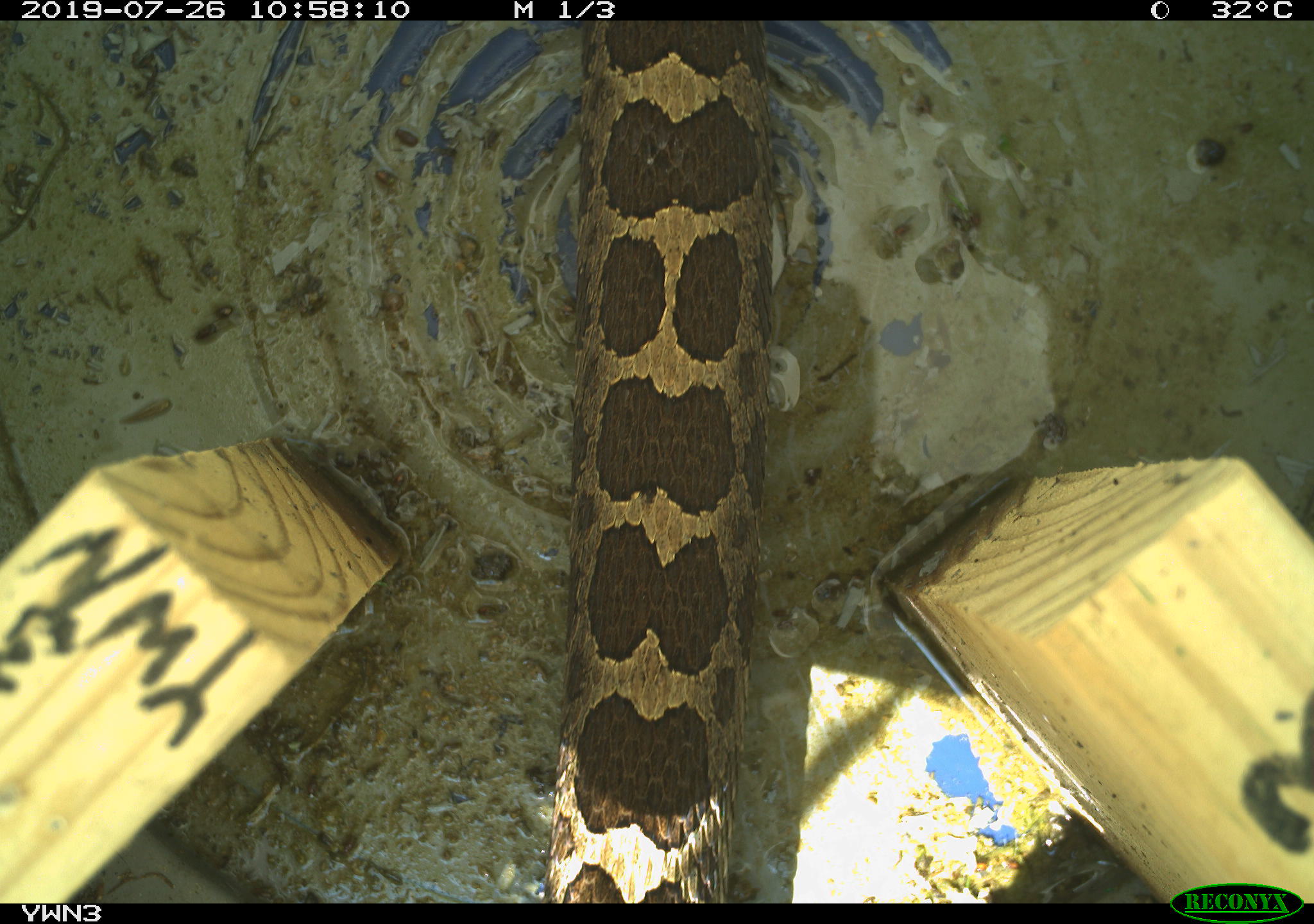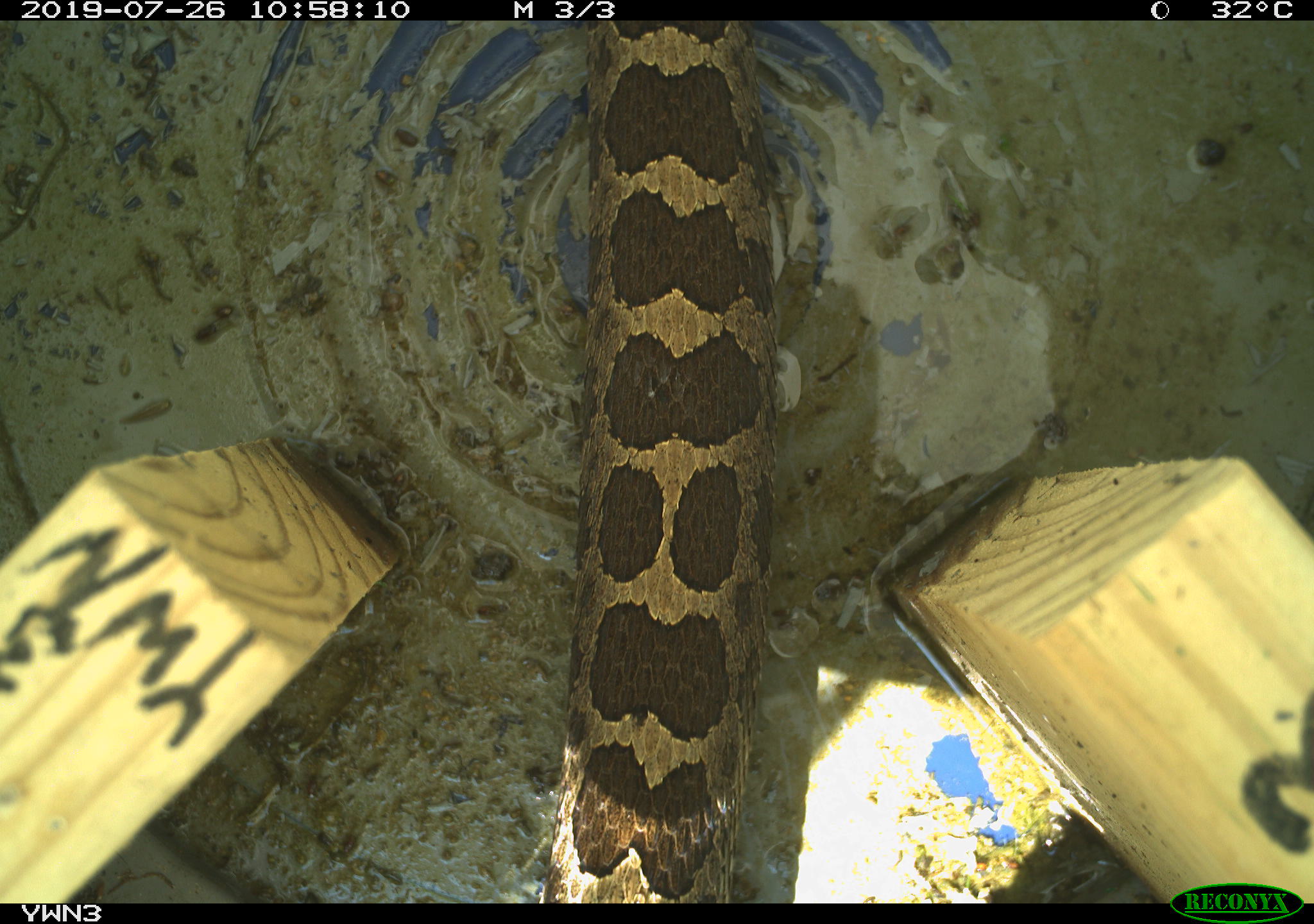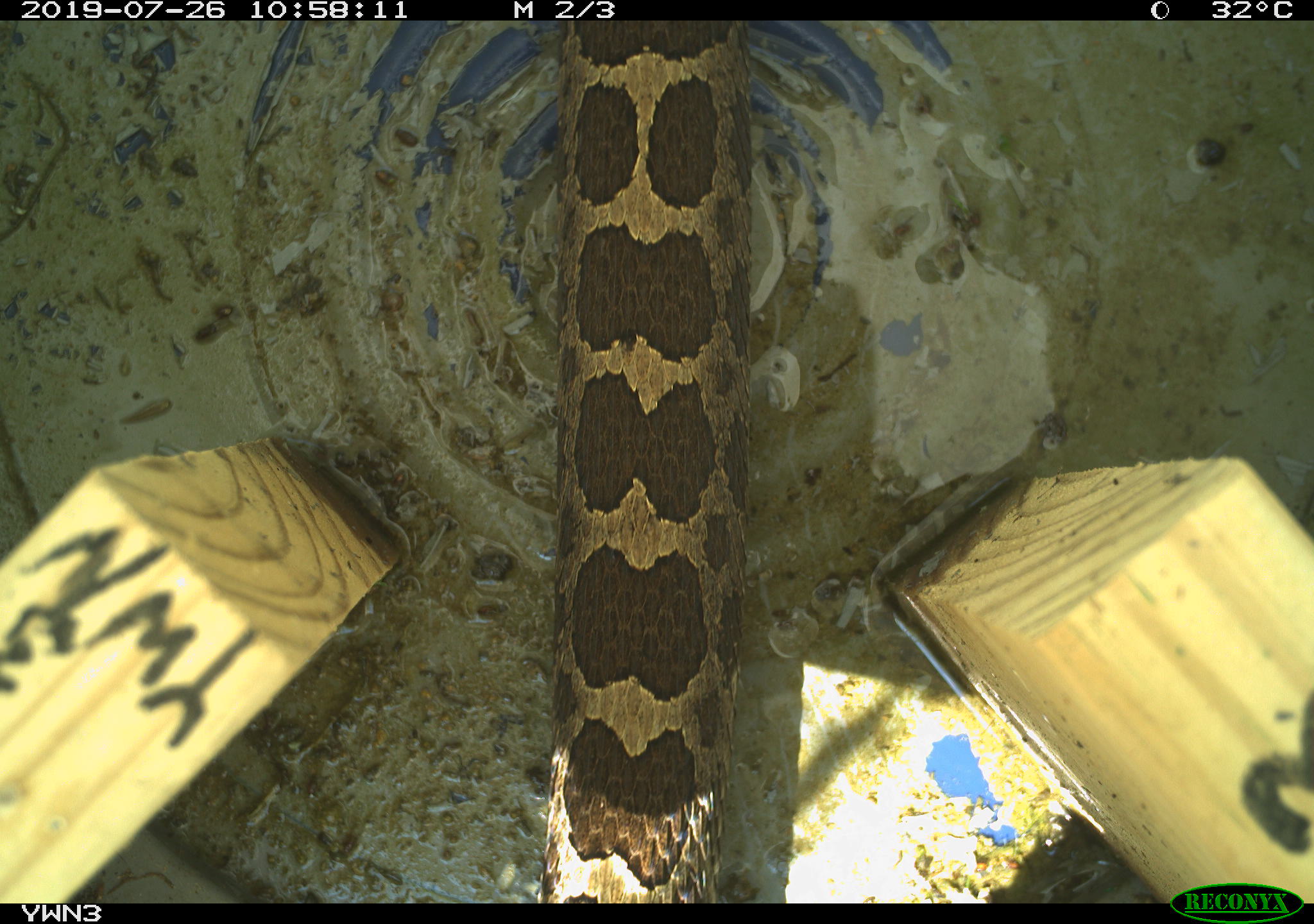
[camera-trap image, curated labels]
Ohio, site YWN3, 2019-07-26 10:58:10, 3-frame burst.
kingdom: Animalia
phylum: Chordata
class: Reptilia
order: Squamata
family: Viperidae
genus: Sistrurus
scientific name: Sistrurus catenatus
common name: eastern massasauga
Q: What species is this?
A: Eastern massasauga (Sistrurus catenatus).